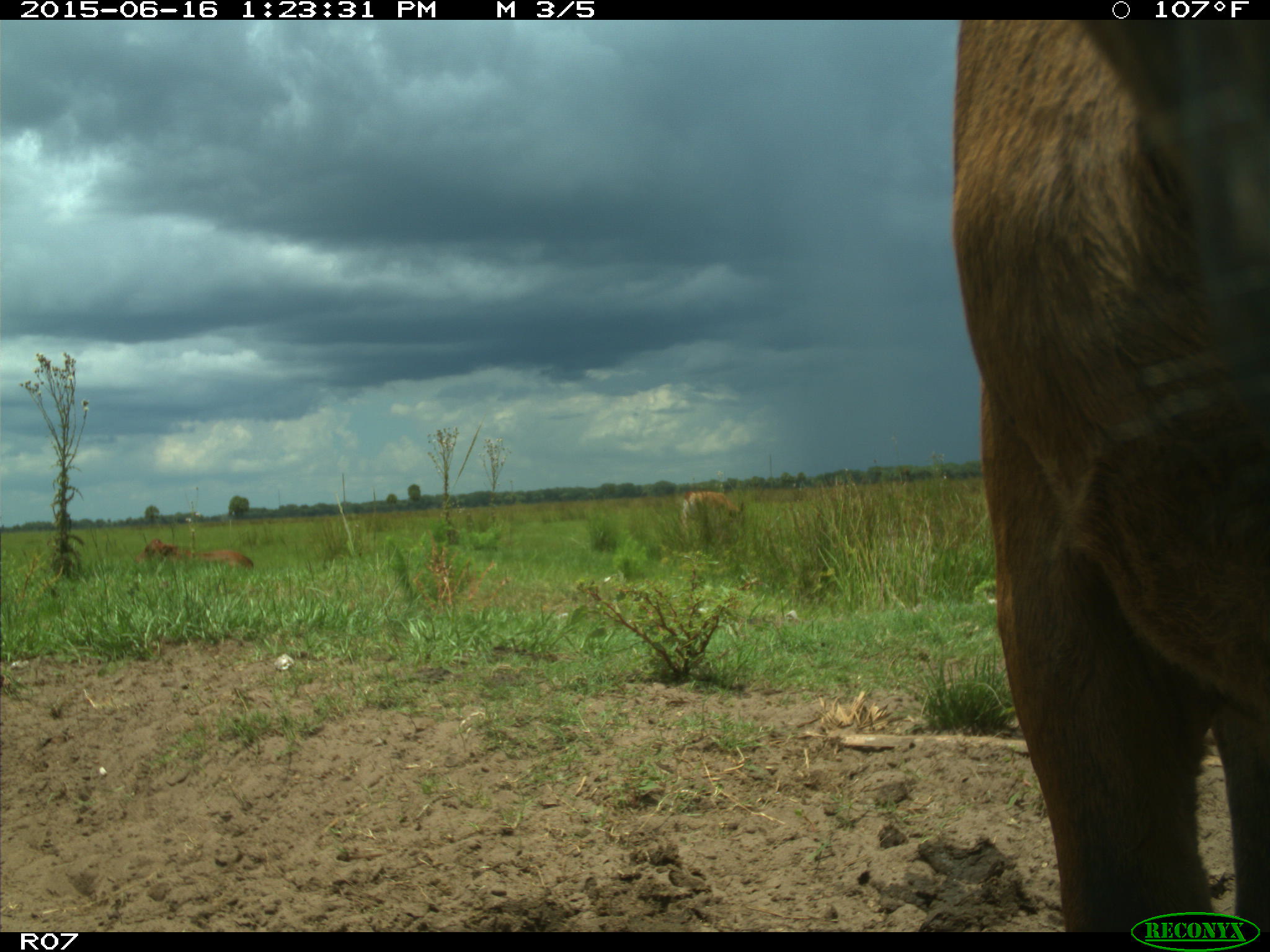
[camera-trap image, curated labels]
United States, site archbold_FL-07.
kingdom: Animalia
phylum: Chordata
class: Mammalia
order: Artiodactyla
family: Bovidae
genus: Bos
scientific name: Bos taurus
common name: domestic cow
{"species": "Bos taurus (domestic cow)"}